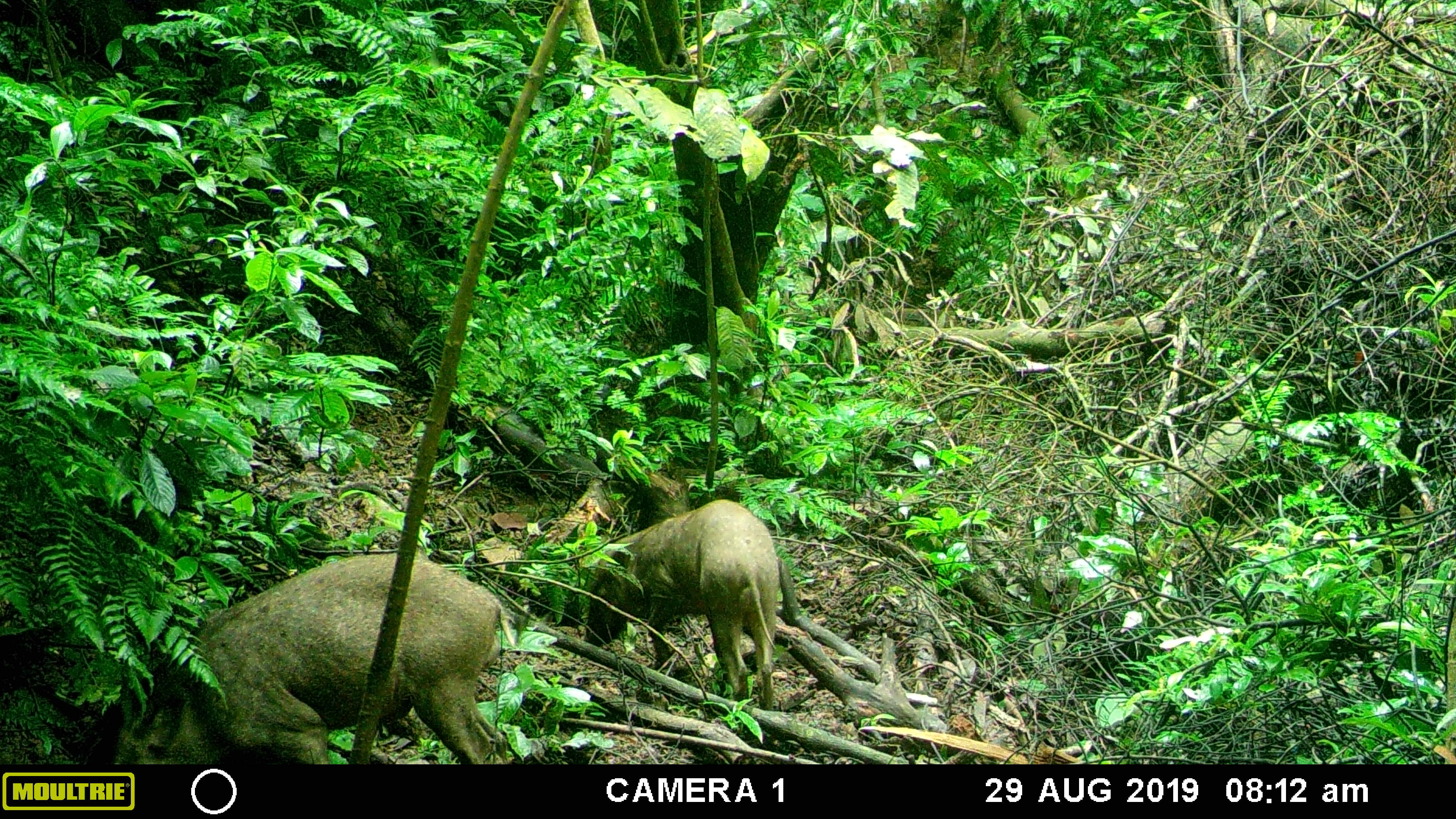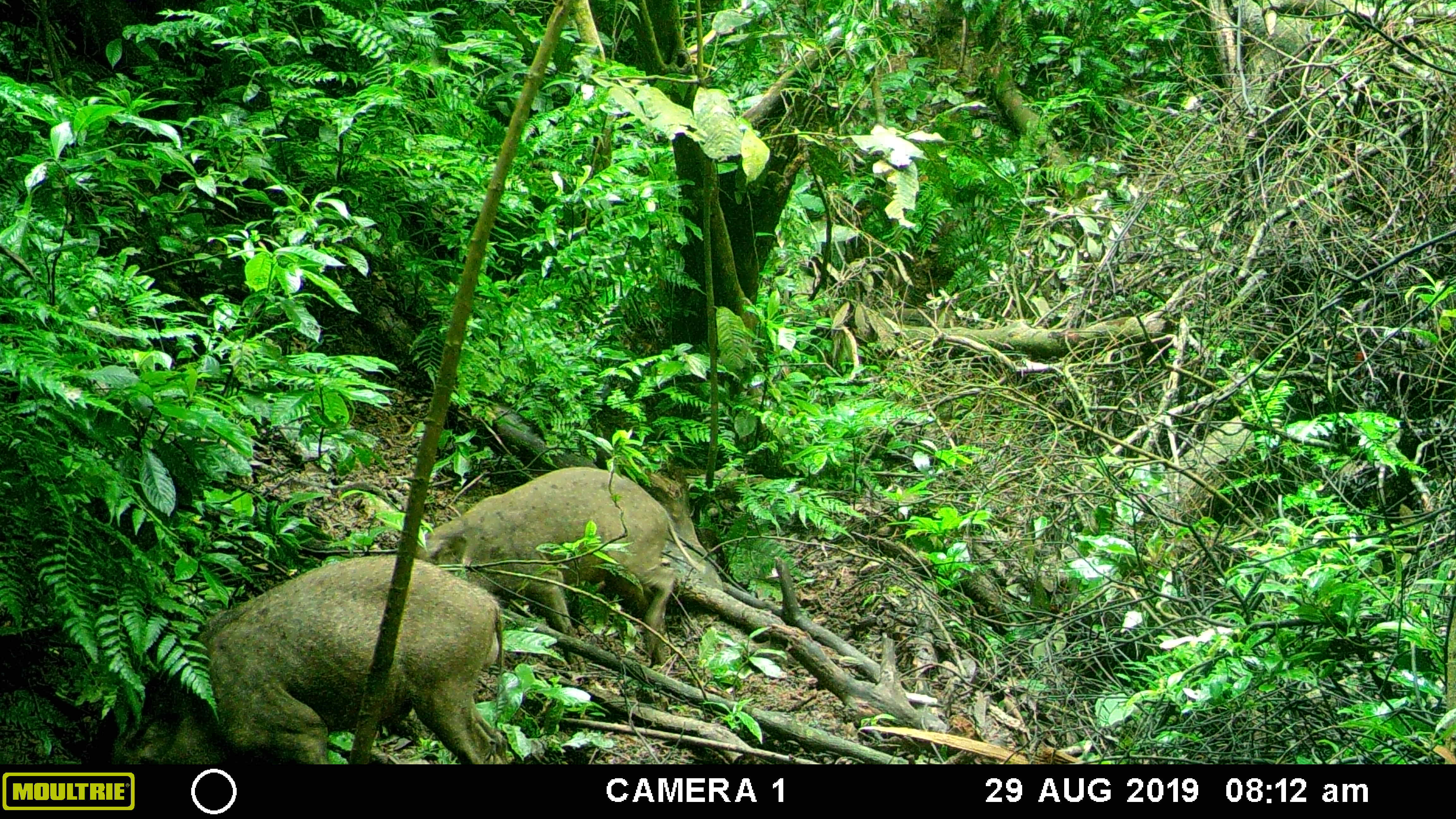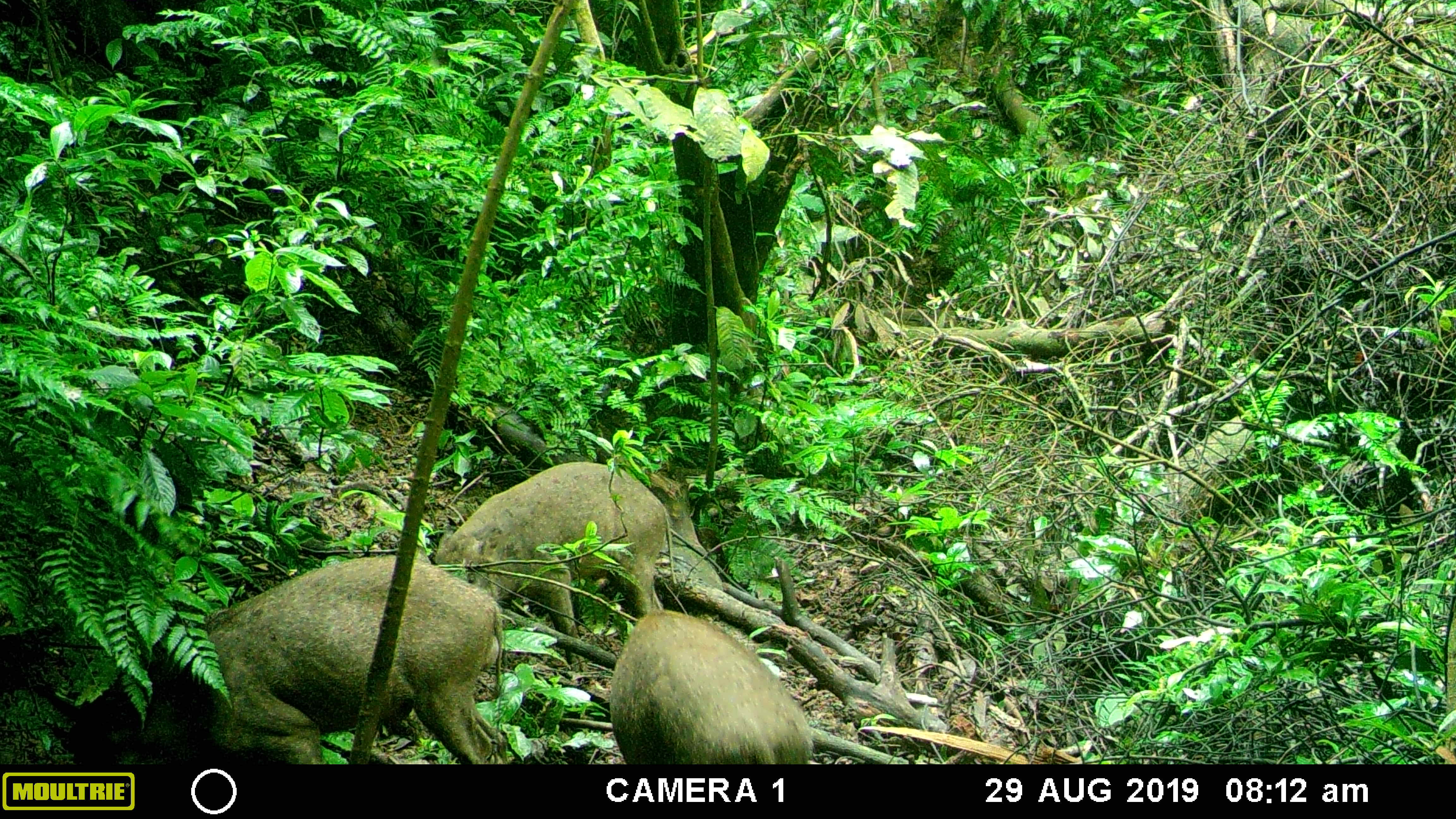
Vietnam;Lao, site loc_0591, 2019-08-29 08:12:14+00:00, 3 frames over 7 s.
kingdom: Animalia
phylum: Chordata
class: Mammalia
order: Artiodactyla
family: Suidae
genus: Sus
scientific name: Sus scrofa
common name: eurasian wild pig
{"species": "eurasian wild pig (Sus scrofa)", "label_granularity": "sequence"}